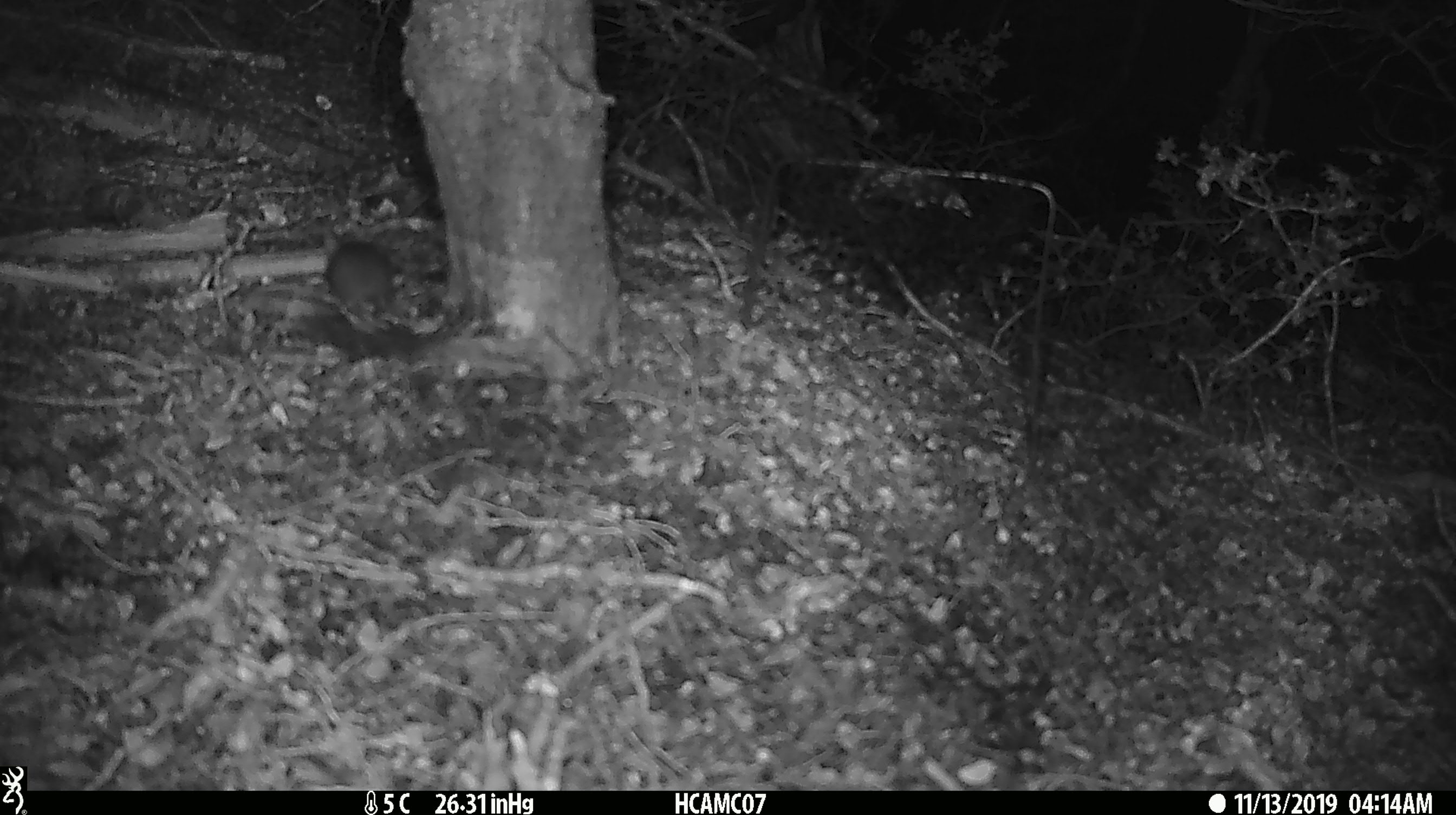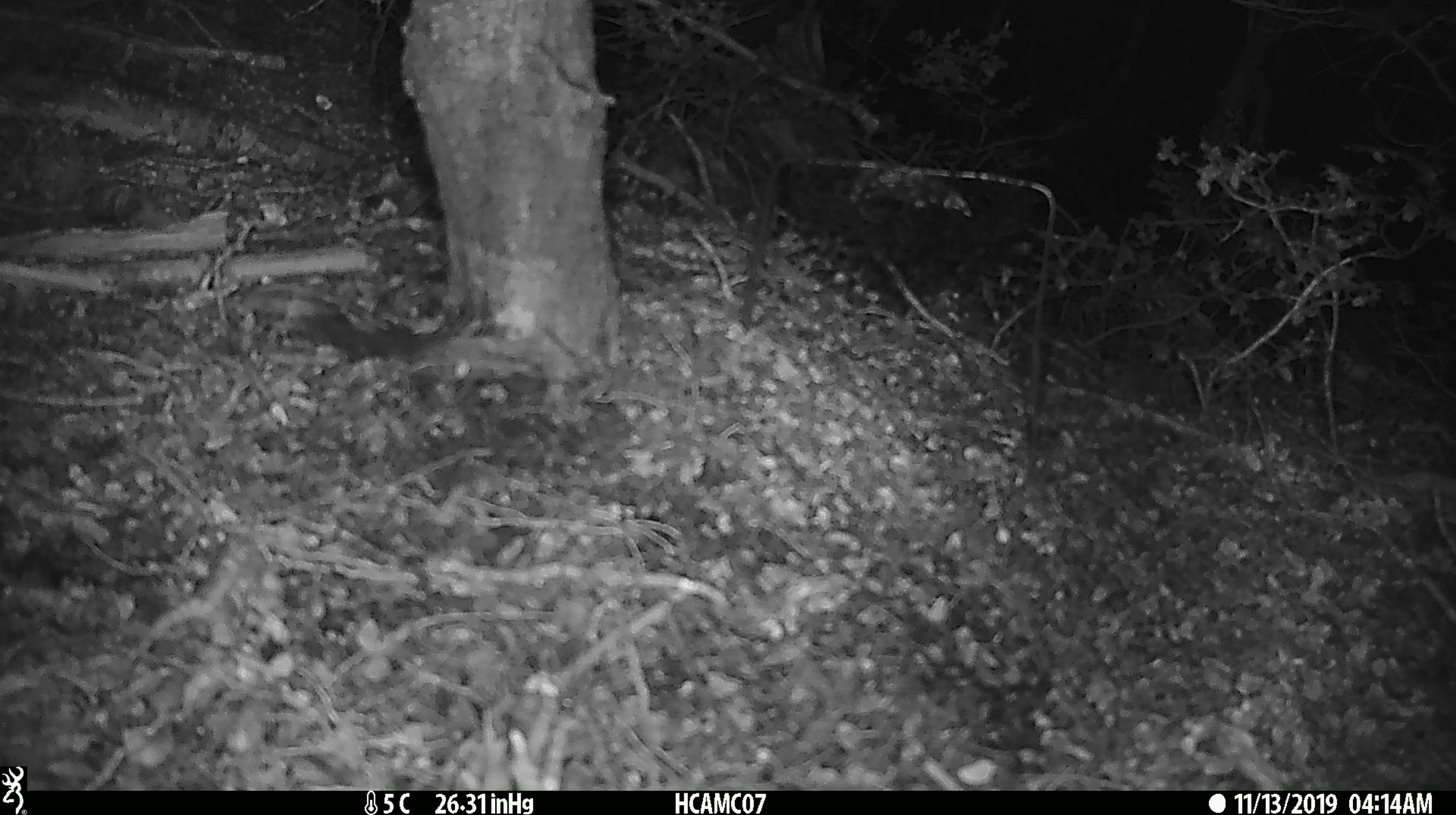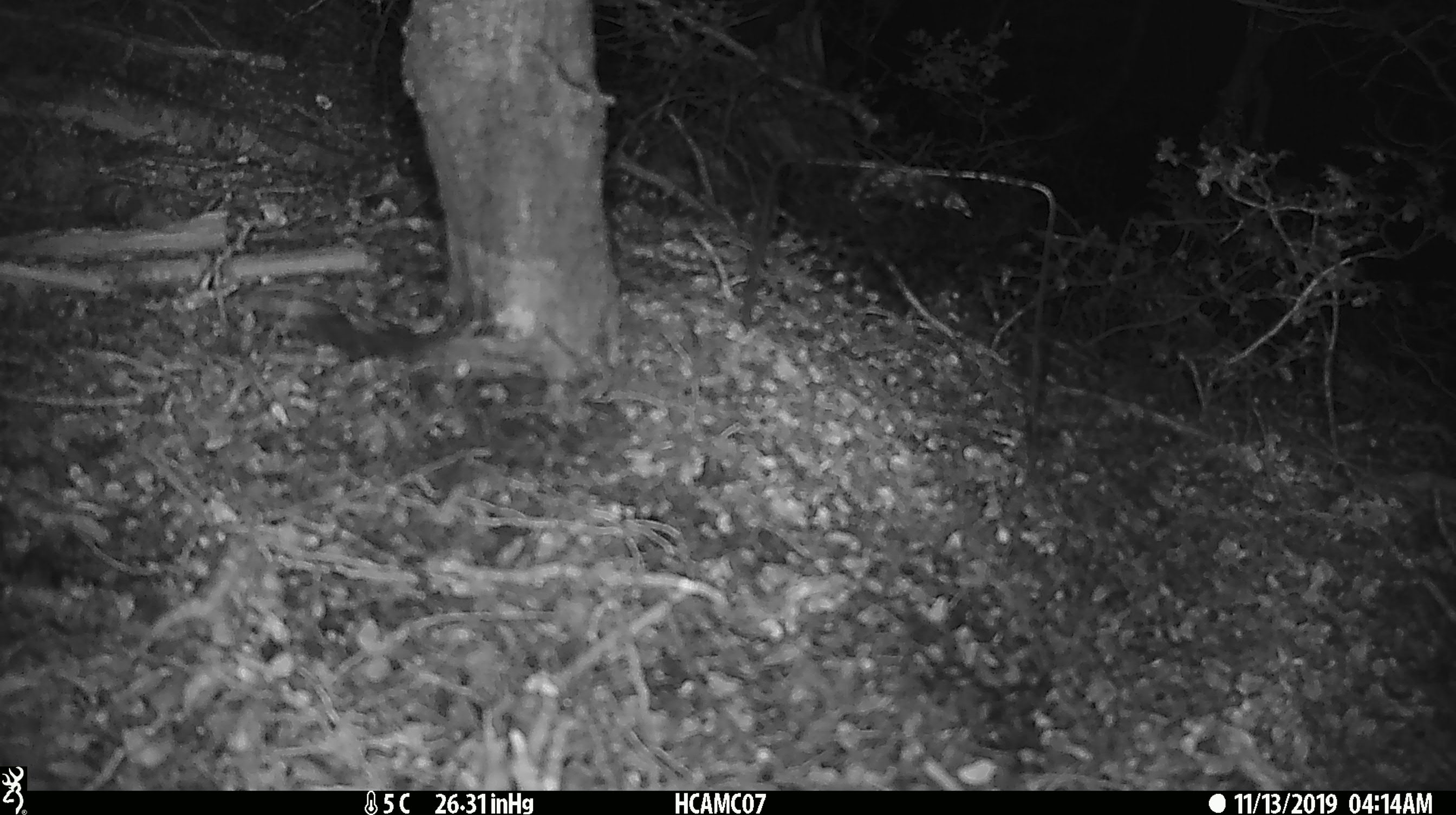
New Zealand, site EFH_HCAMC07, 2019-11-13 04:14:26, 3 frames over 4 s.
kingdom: Animalia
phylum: Chordata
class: Mammalia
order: Rodentia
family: Muridae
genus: Mus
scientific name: Mus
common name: mouse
Mouse (Mus).